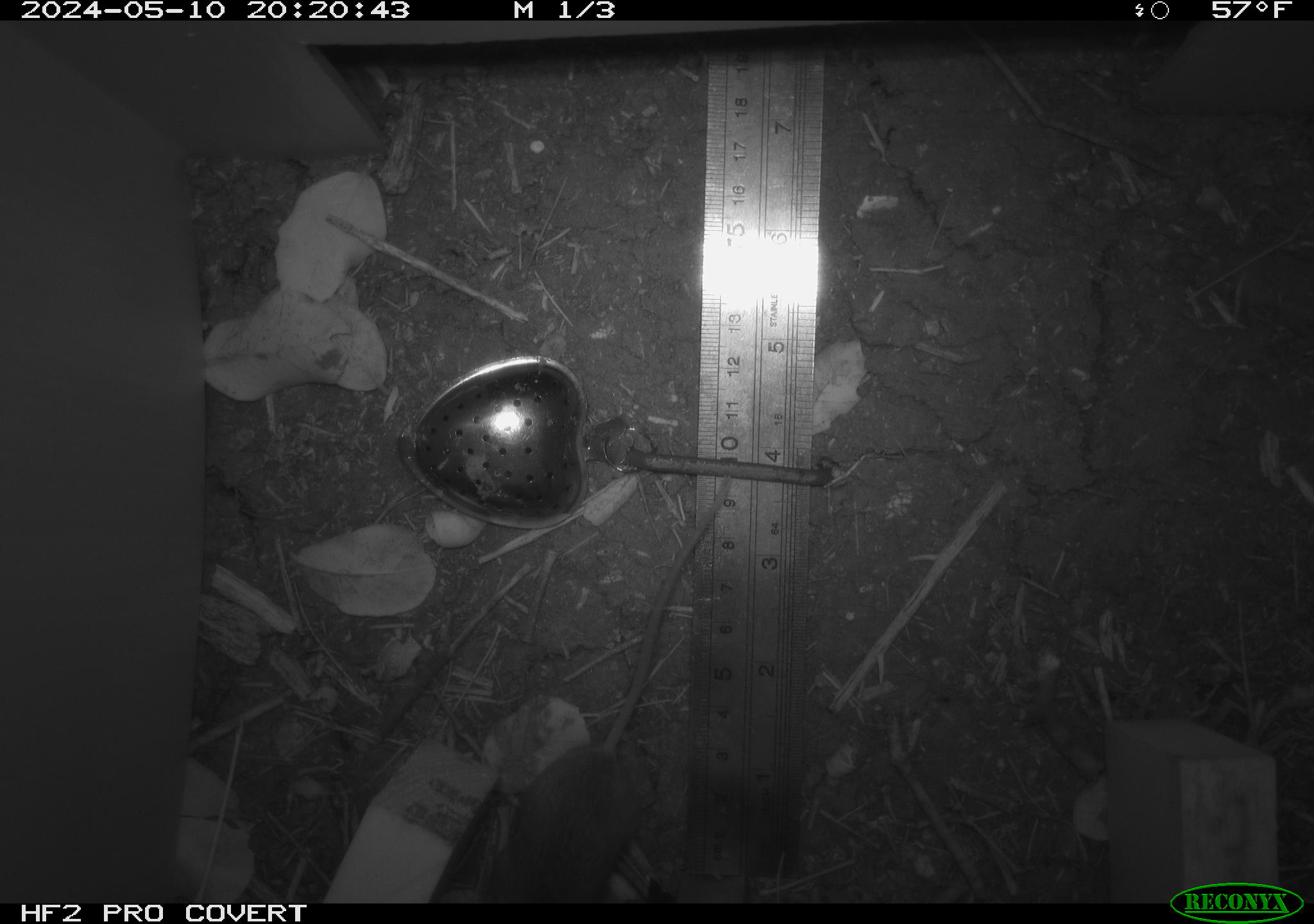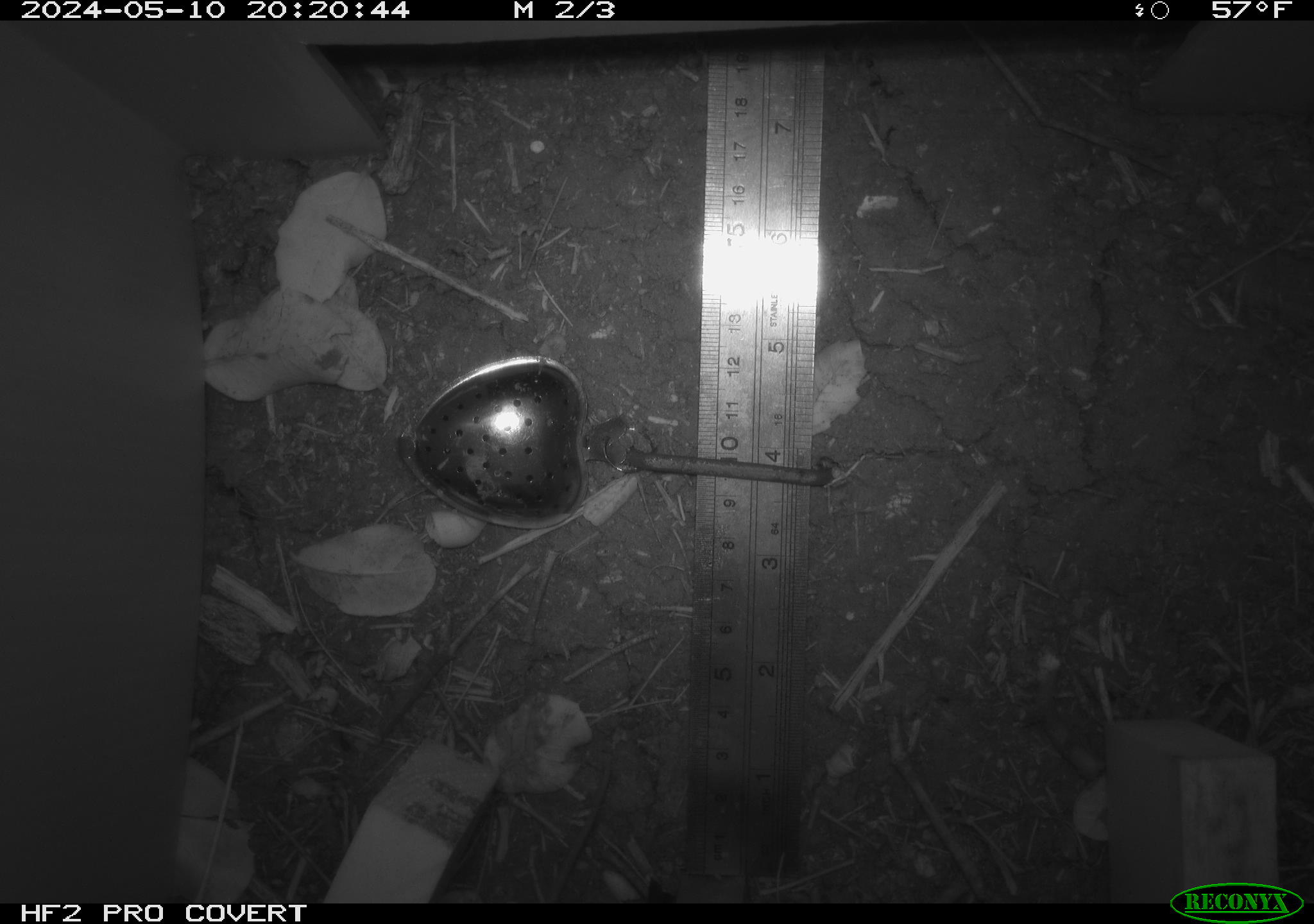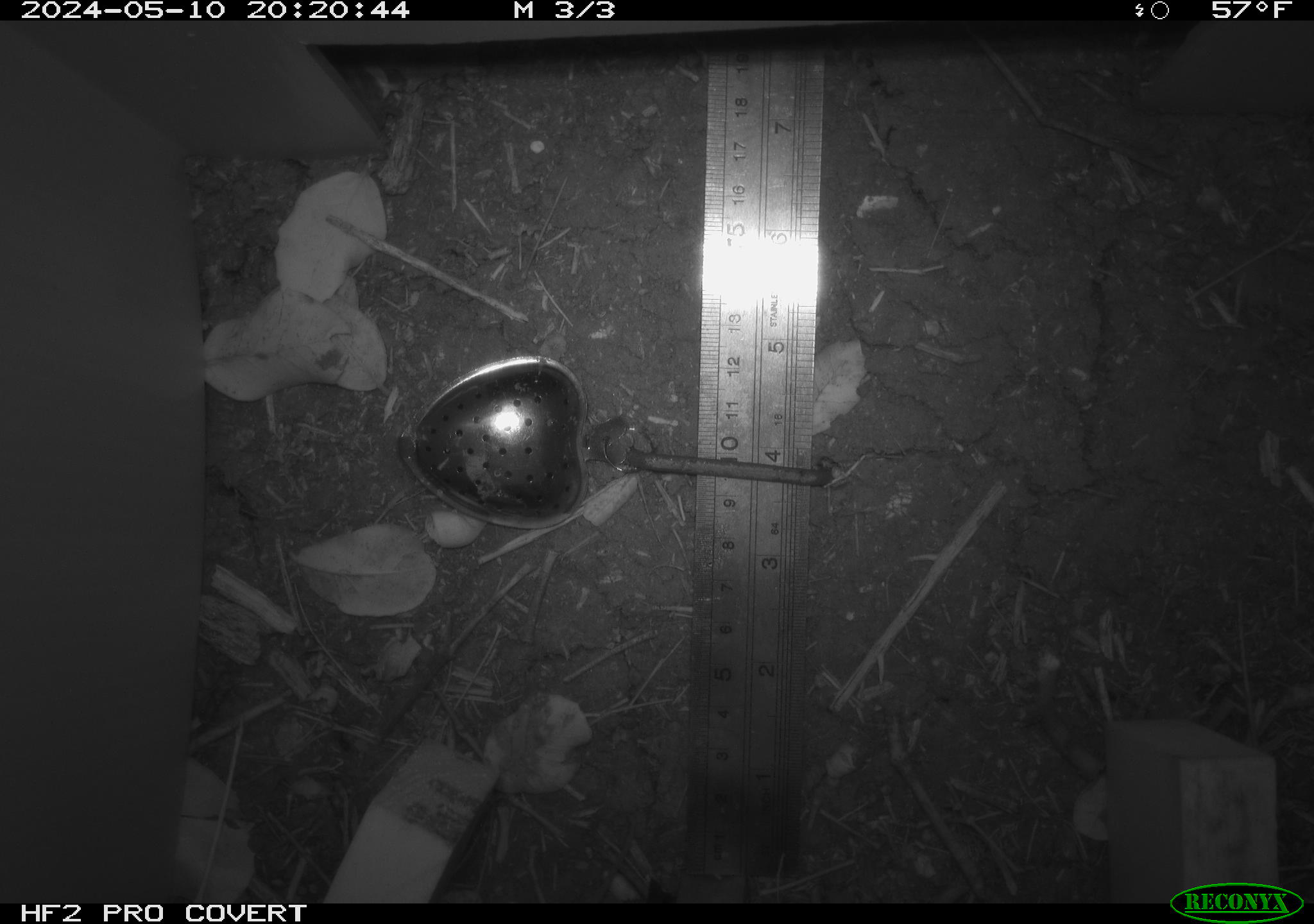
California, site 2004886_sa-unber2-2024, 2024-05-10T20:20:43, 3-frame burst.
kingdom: Animalia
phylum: Chordata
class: Mammalia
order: Rodentia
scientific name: Rodentia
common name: mouse species